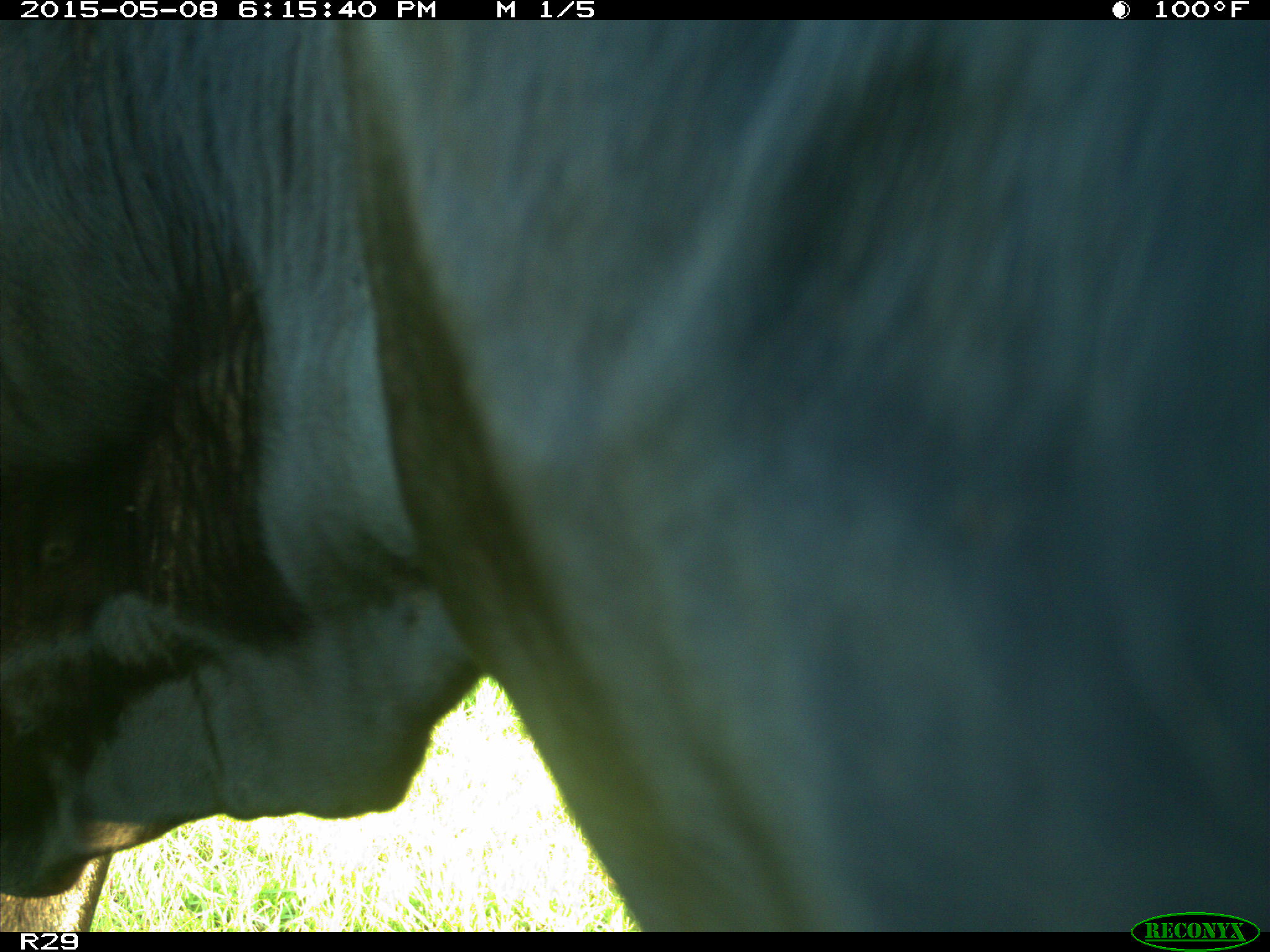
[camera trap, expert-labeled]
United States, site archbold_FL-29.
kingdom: Animalia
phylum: Chordata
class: Mammalia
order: Artiodactyla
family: Bovidae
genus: Bos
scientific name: Bos taurus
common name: domestic cow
Bos taurus (domestic cow).